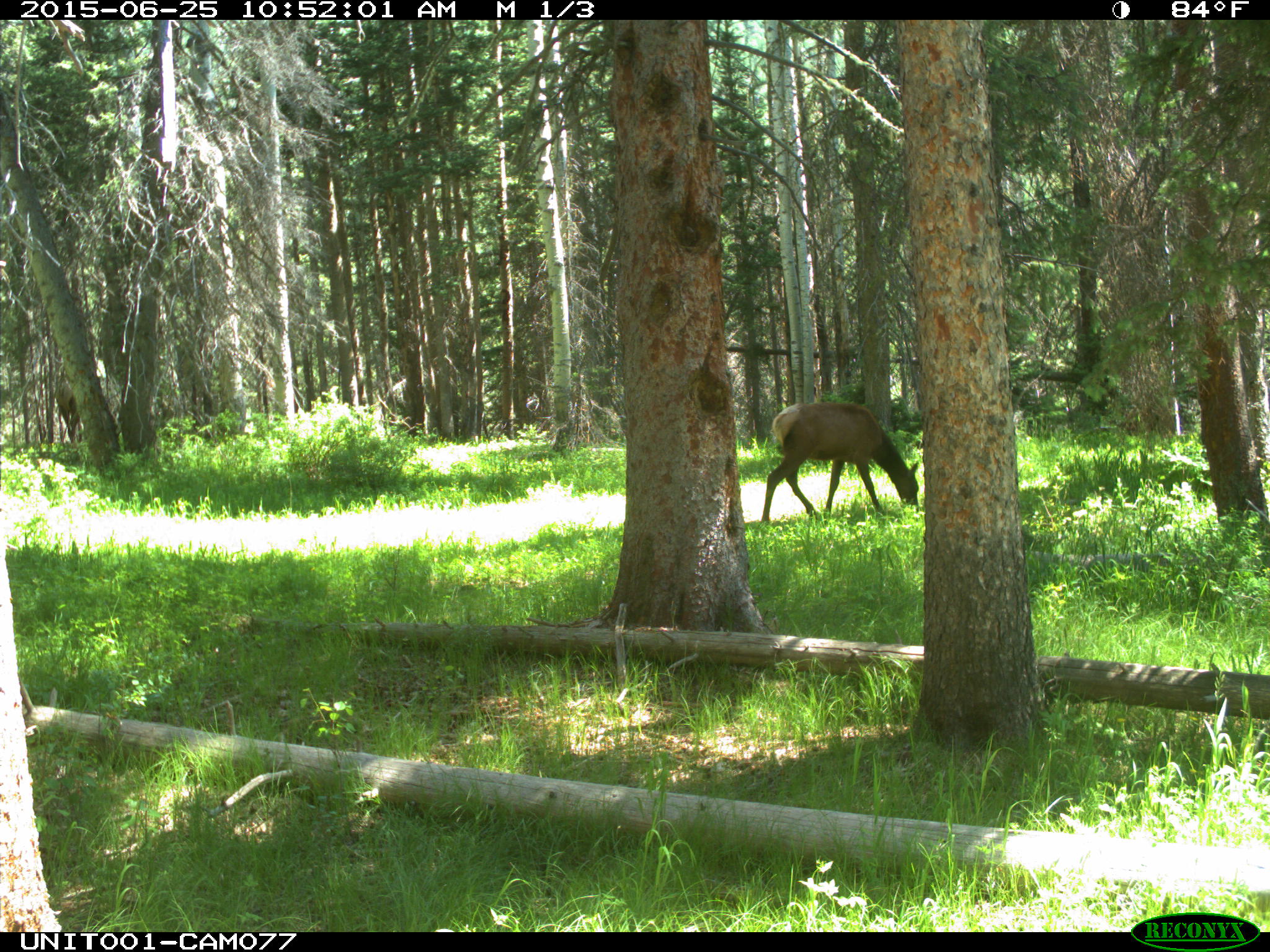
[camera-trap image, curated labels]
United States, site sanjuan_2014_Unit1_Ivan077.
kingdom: Animalia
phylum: Chordata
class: Mammalia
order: Artiodactyla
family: Cervidae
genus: Cervus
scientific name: Cervus elaphus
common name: red deer